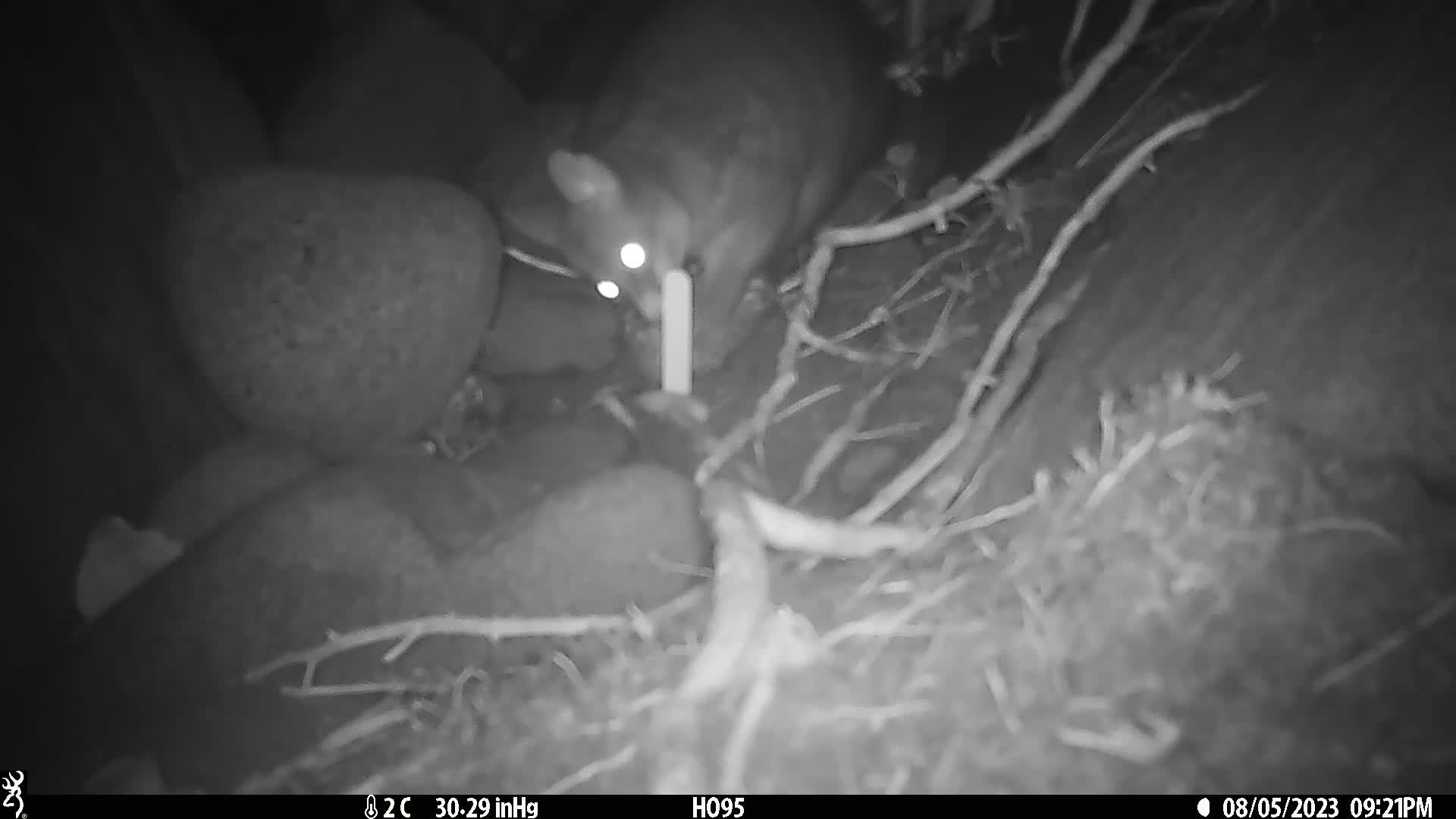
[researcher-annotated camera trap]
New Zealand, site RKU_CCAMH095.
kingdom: Animalia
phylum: Chordata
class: Mammalia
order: Diprotodontia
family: Phalangeridae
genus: Trichosurus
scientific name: Trichosurus vulpecula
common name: common brushtail possum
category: possum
Possum (common brushtail possum) (Trichosurus vulpecula).